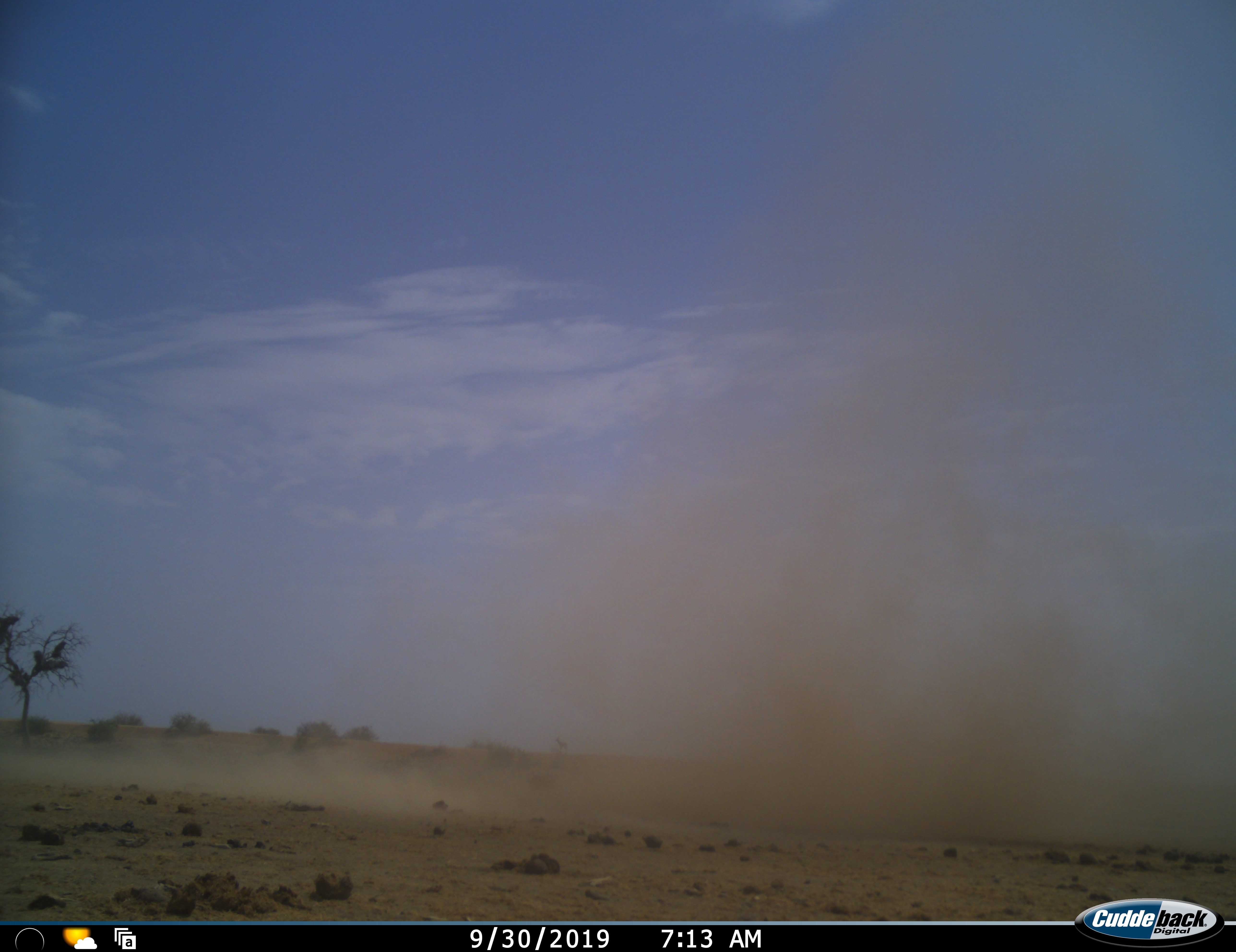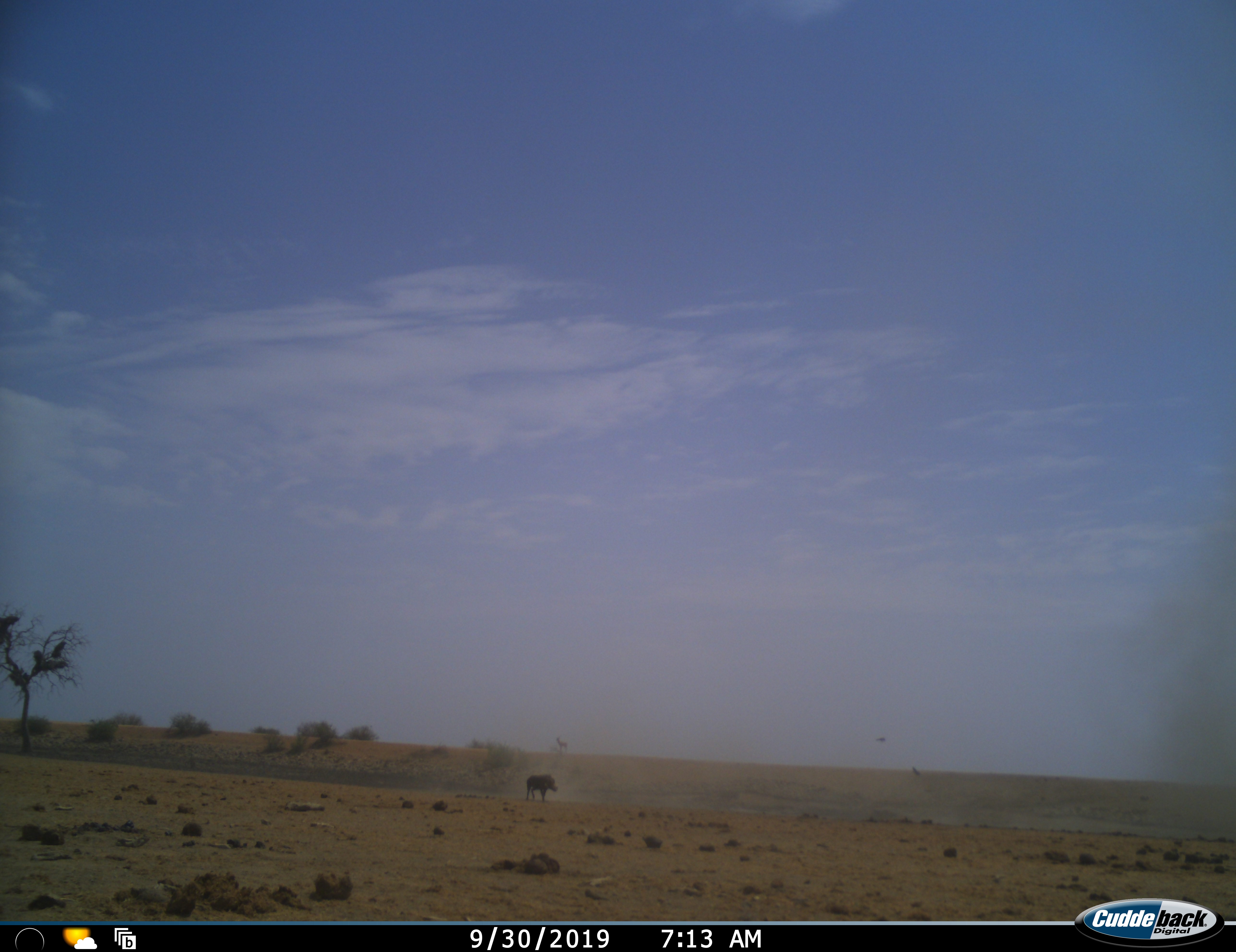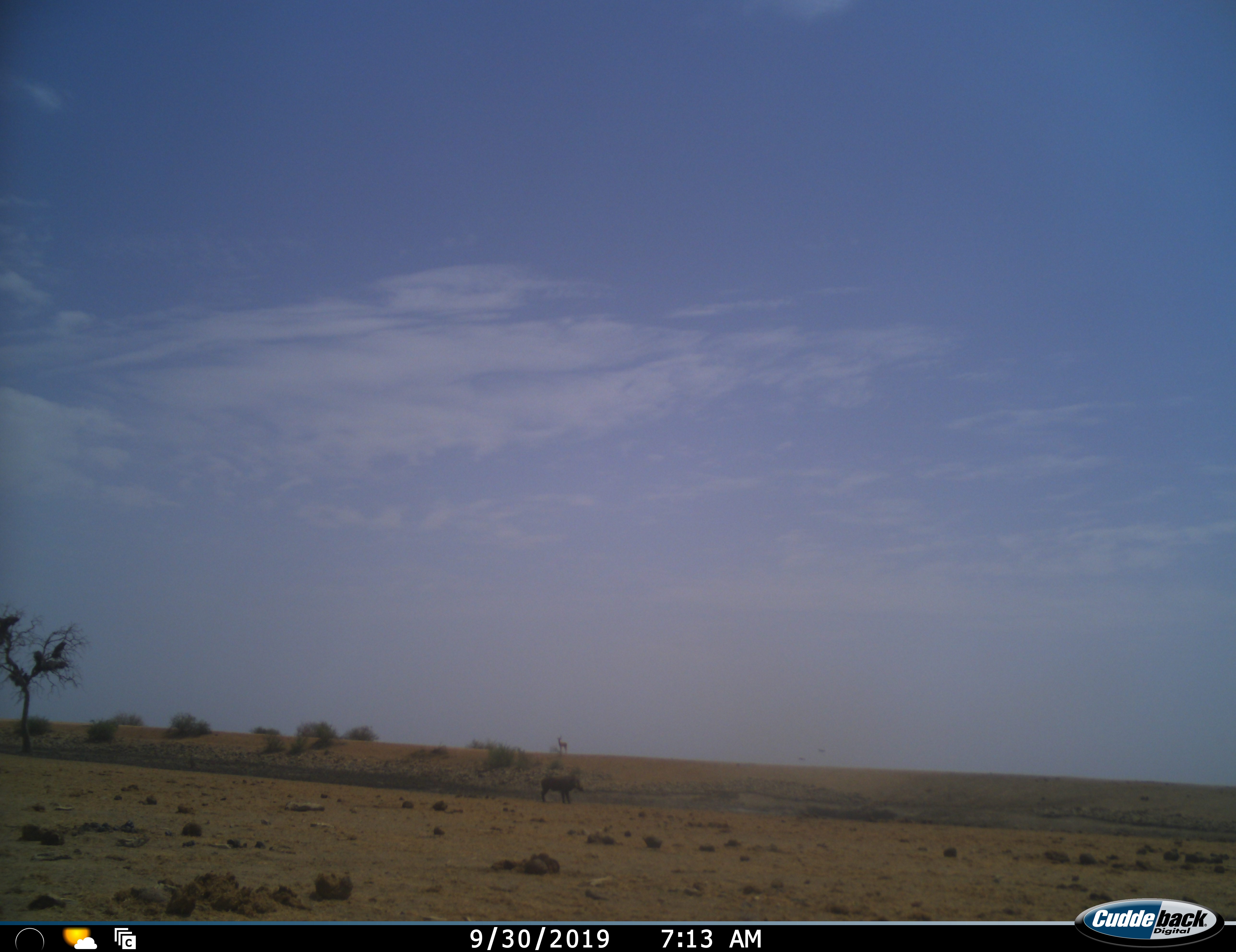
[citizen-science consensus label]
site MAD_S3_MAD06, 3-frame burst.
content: unidentified animal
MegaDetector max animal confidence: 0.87